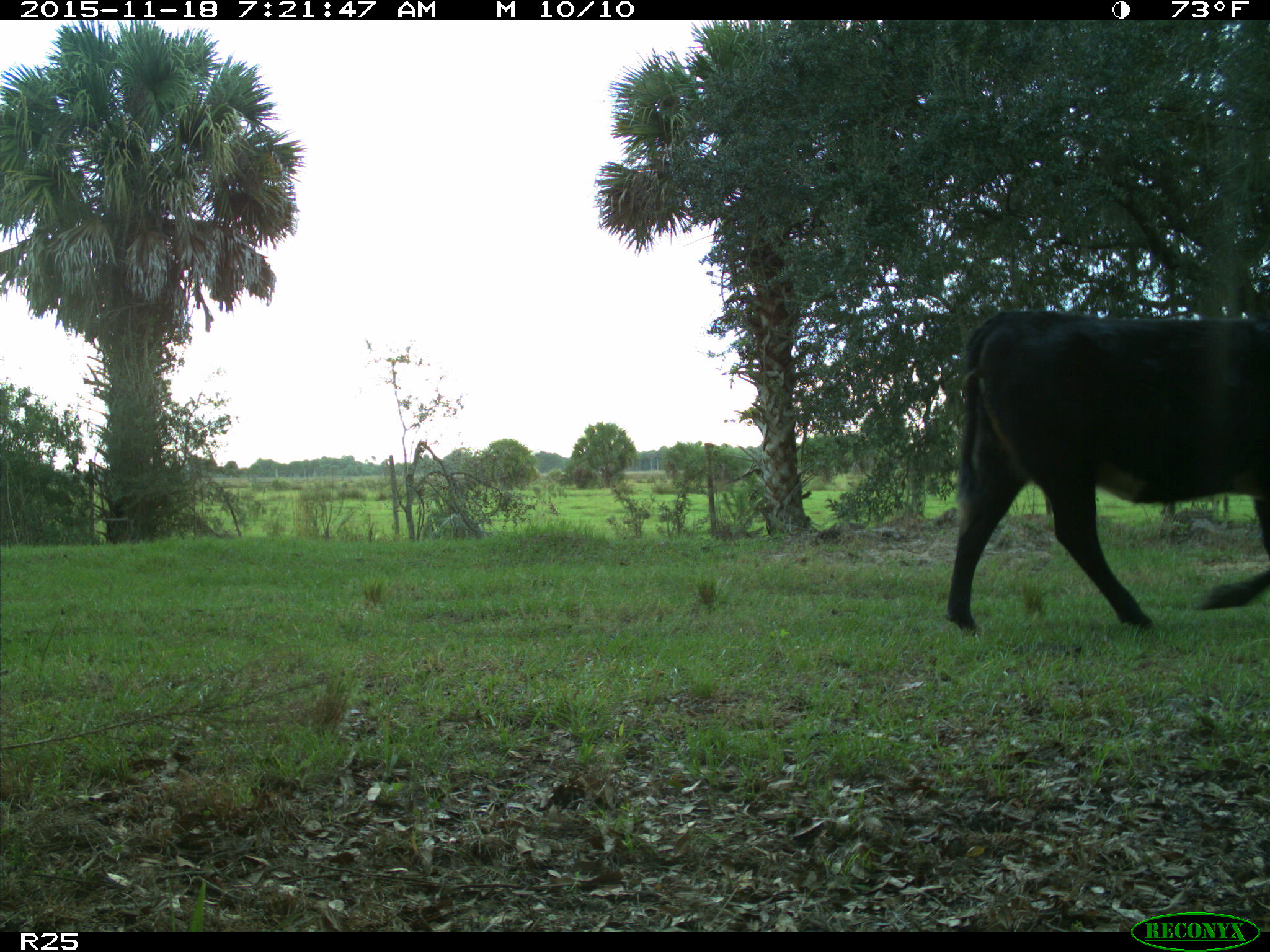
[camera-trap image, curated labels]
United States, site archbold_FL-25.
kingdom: Animalia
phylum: Chordata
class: Mammalia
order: Artiodactyla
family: Bovidae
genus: Bos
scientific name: Bos taurus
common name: domestic cow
Bos taurus (domestic cow).